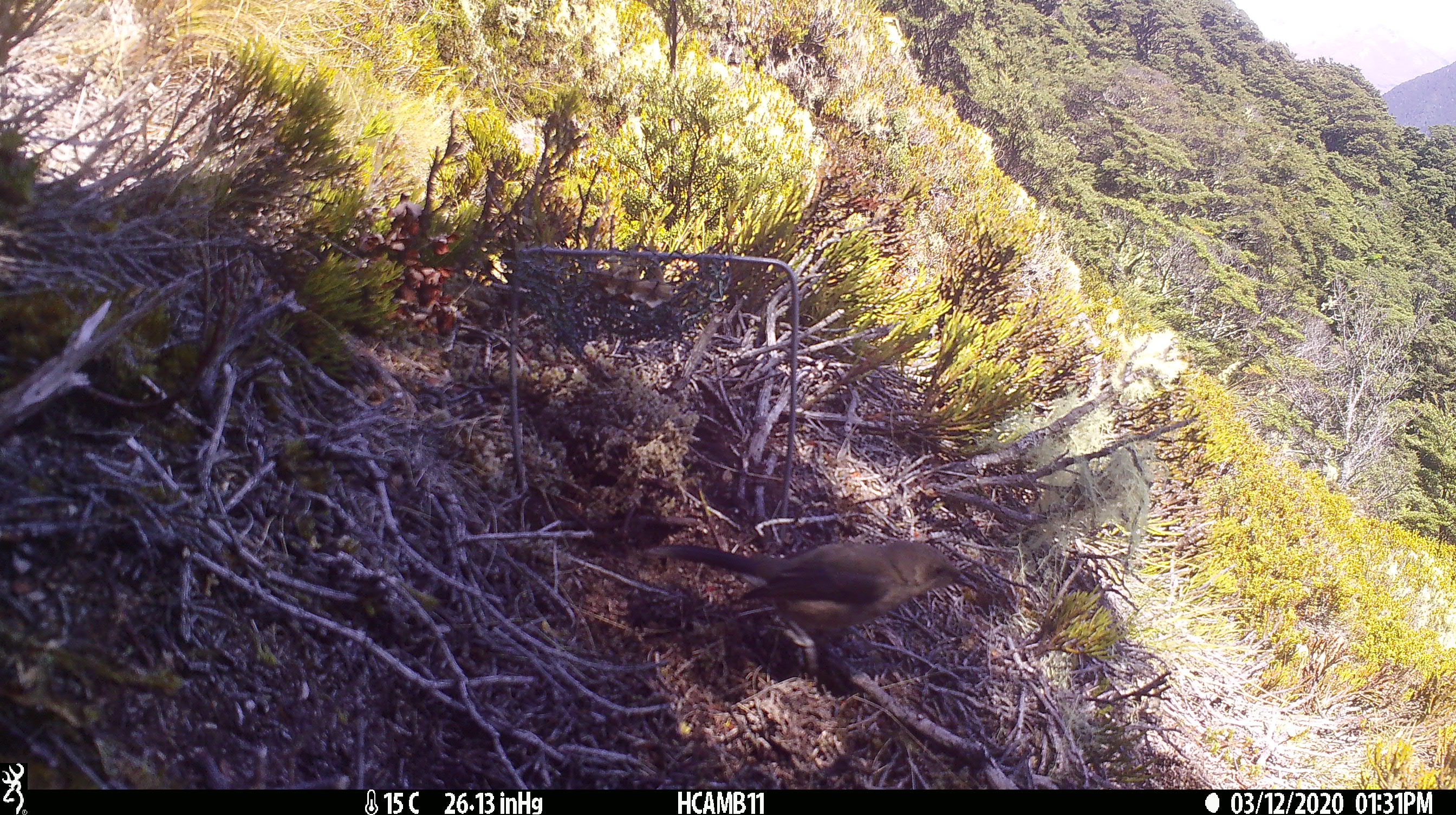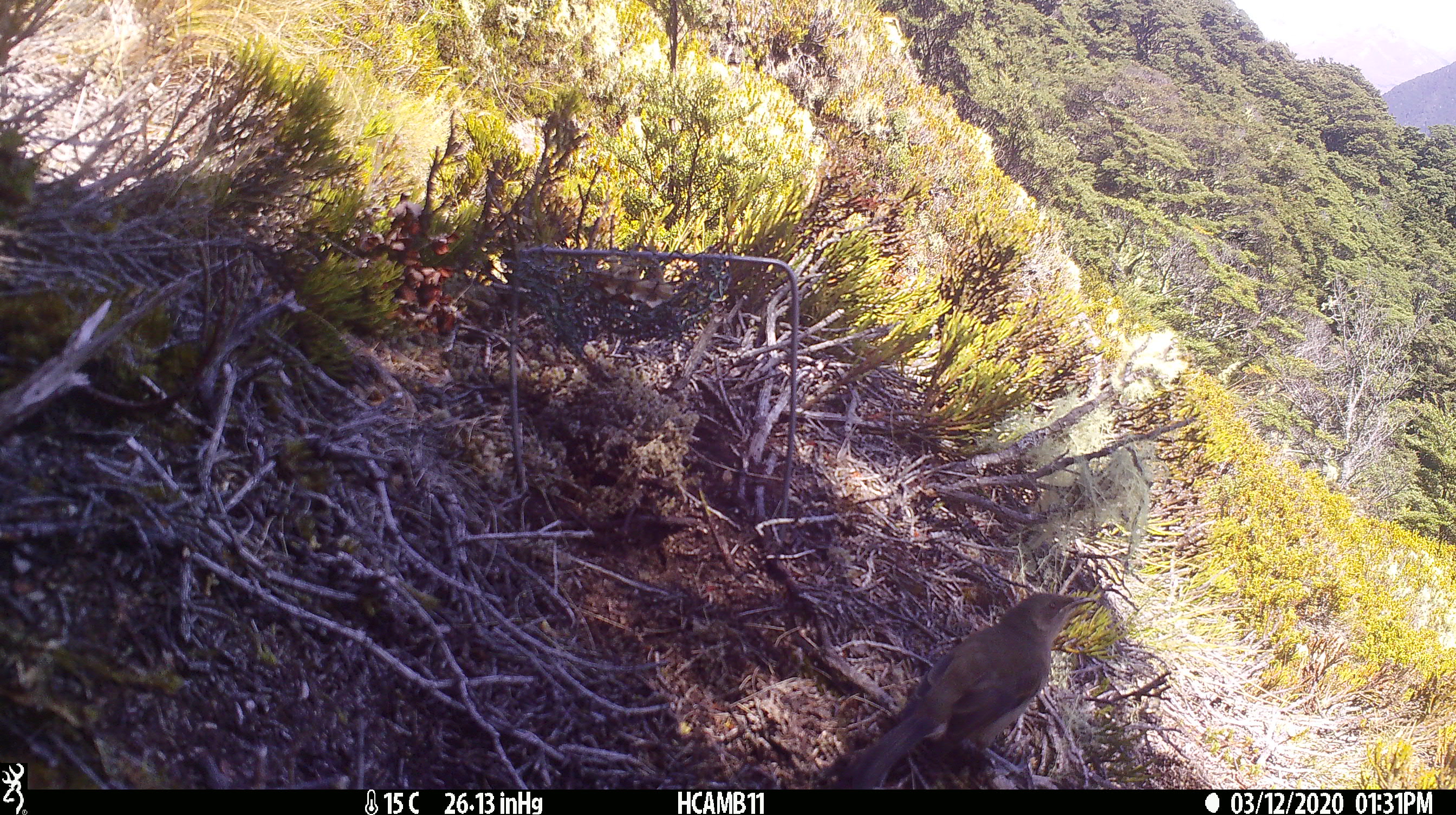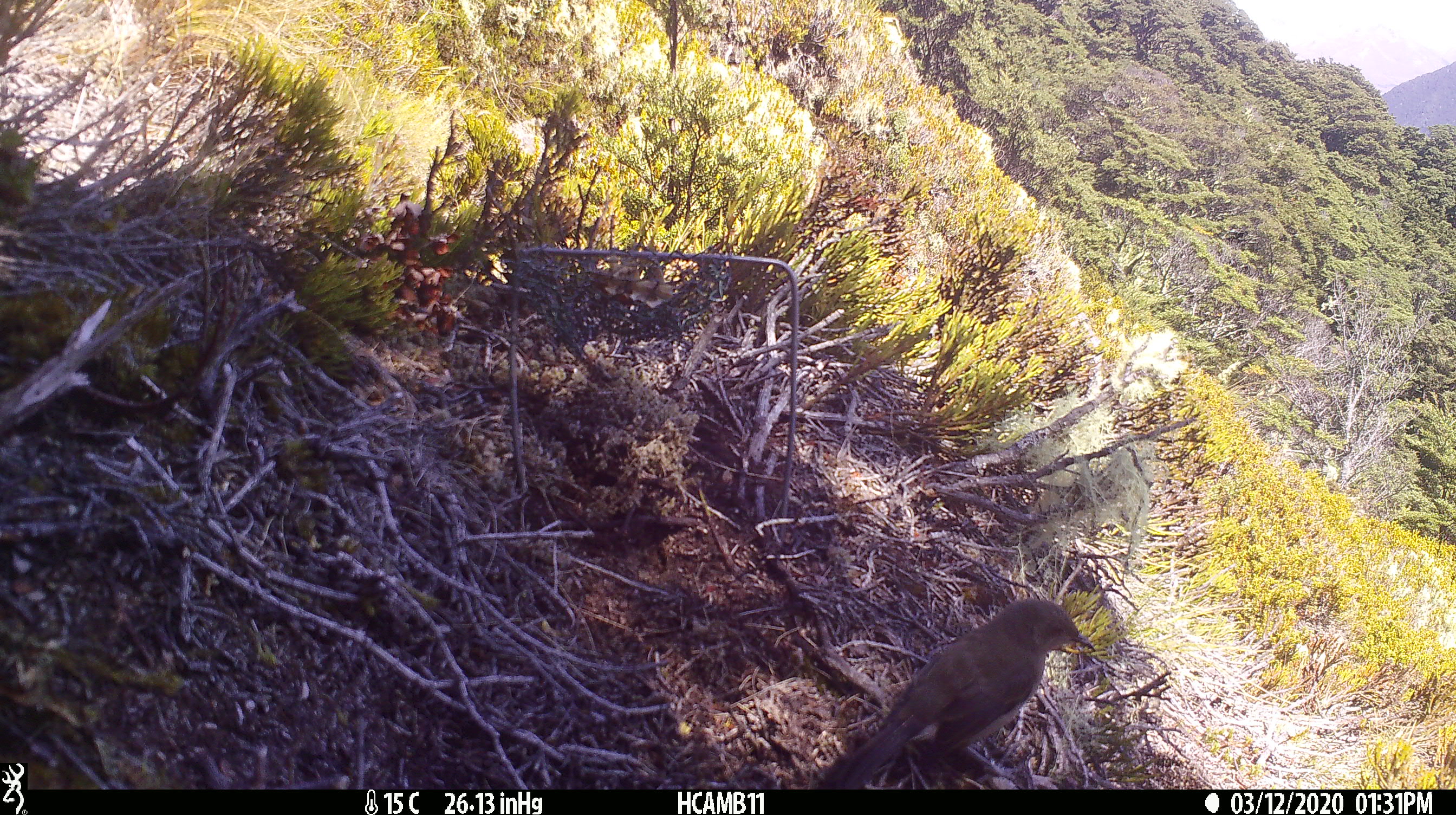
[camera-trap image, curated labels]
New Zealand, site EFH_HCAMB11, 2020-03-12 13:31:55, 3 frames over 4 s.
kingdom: Animalia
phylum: Chordata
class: Aves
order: Passeriformes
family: Meliphagidae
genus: Anthornis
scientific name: Anthornis melanura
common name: new zealand bellbird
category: bellbird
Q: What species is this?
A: Bellbird (new zealand bellbird) (Anthornis melanura).